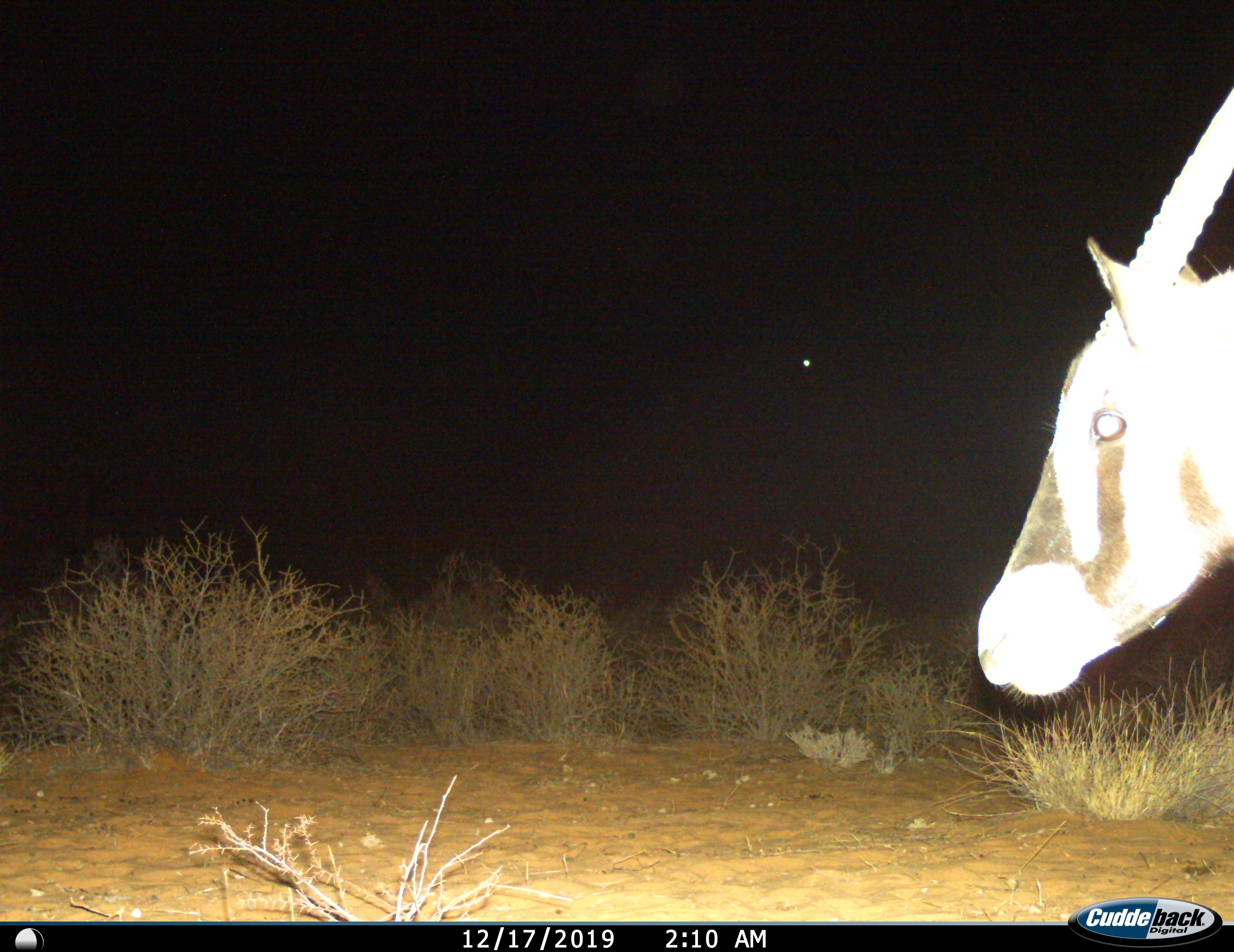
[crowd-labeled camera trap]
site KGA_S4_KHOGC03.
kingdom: Animalia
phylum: Chordata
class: Mammalia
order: Artiodactyla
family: Bovidae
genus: Oryx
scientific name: Oryx gazella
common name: gemsbok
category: oryx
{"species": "oryx (gemsbok) (Oryx gazella)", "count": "1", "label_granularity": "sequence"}